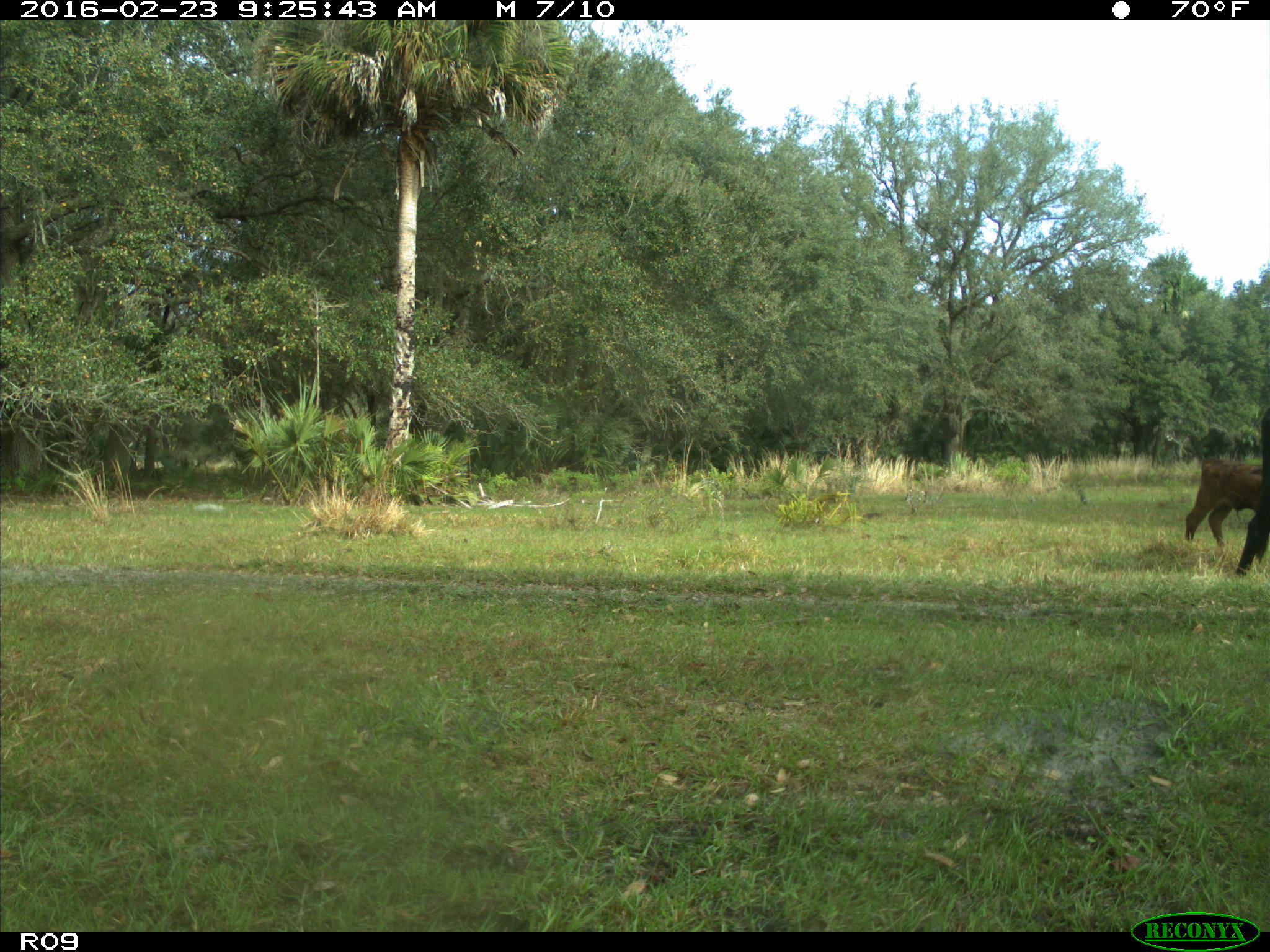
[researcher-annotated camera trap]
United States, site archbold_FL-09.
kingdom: Animalia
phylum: Chordata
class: Mammalia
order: Artiodactyla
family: Bovidae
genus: Bos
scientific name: Bos taurus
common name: domestic cow